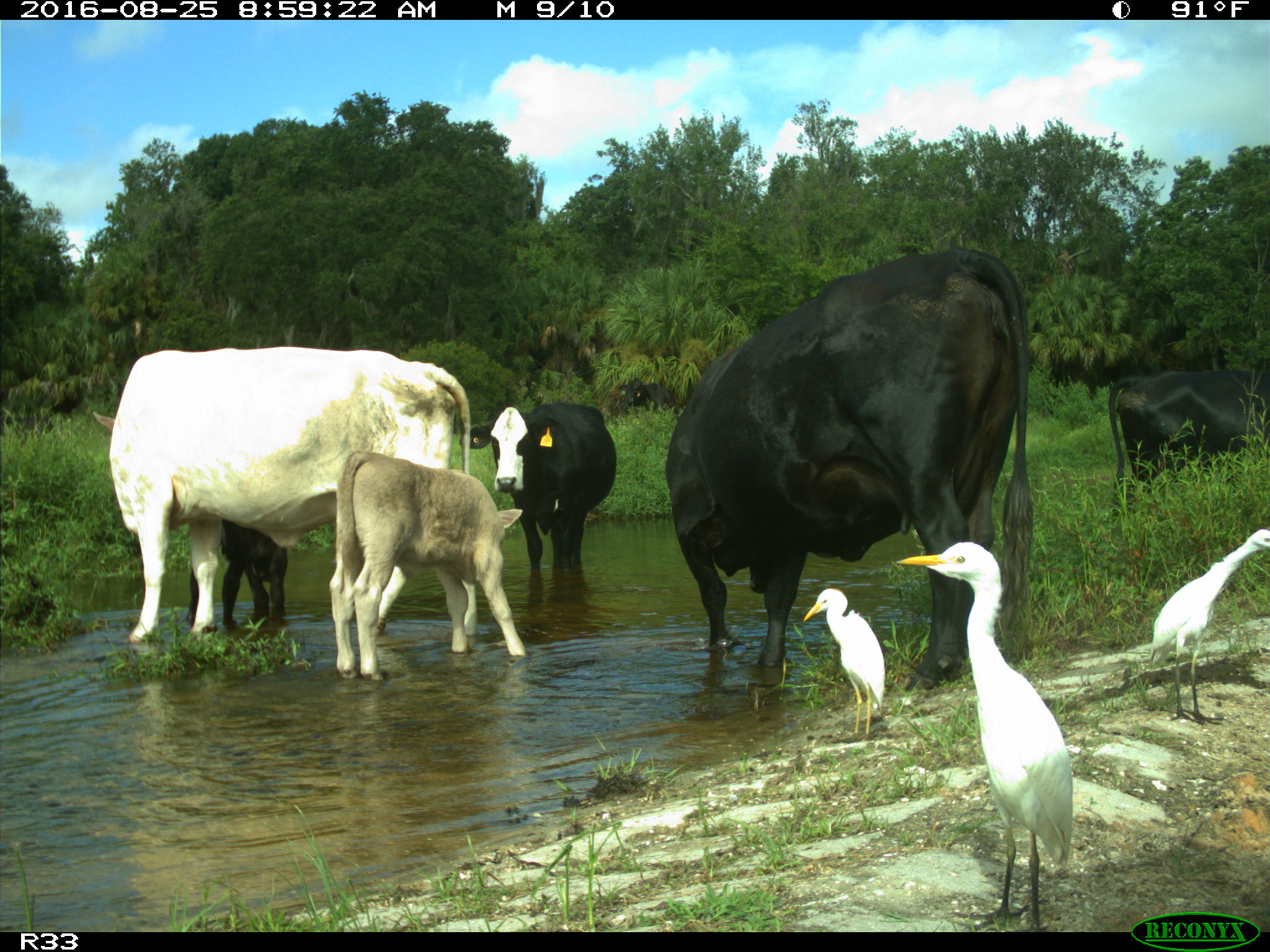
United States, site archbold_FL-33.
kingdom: Animalia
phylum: Chordata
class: Mammalia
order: Artiodactyla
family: Bovidae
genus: Bos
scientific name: Bos taurus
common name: domestic cow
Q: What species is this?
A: Bos taurus (domestic cow).